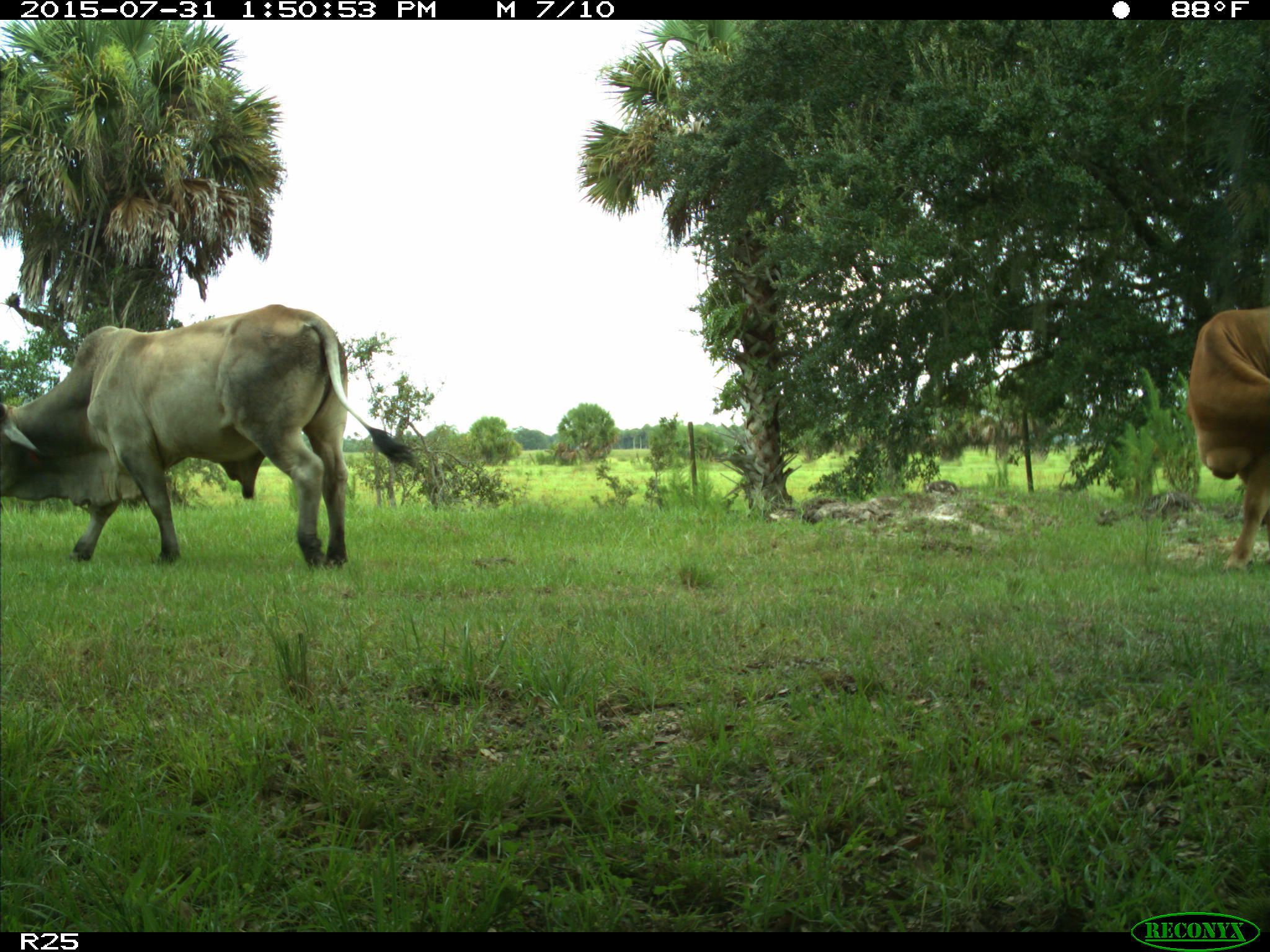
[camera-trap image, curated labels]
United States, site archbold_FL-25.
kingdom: Animalia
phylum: Chordata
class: Mammalia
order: Artiodactyla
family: Bovidae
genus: Bos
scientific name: Bos taurus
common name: domestic cow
Bos taurus (domestic cow).